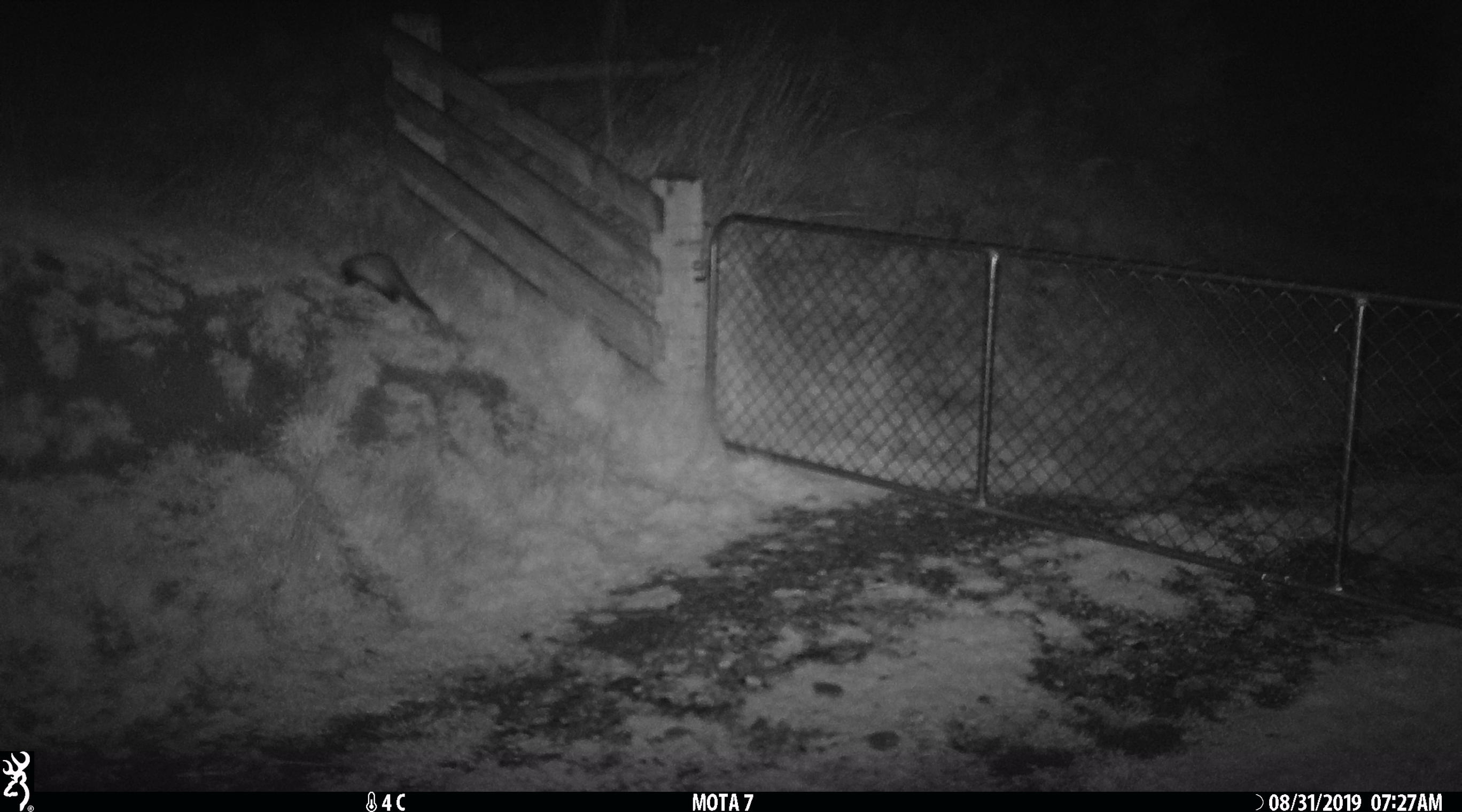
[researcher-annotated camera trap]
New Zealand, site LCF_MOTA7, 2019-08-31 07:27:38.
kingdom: Animalia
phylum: Chordata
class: Mammalia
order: Carnivora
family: Mustelidae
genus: Mustela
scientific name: Mustela furo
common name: ferret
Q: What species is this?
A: Ferret (Mustela furo).